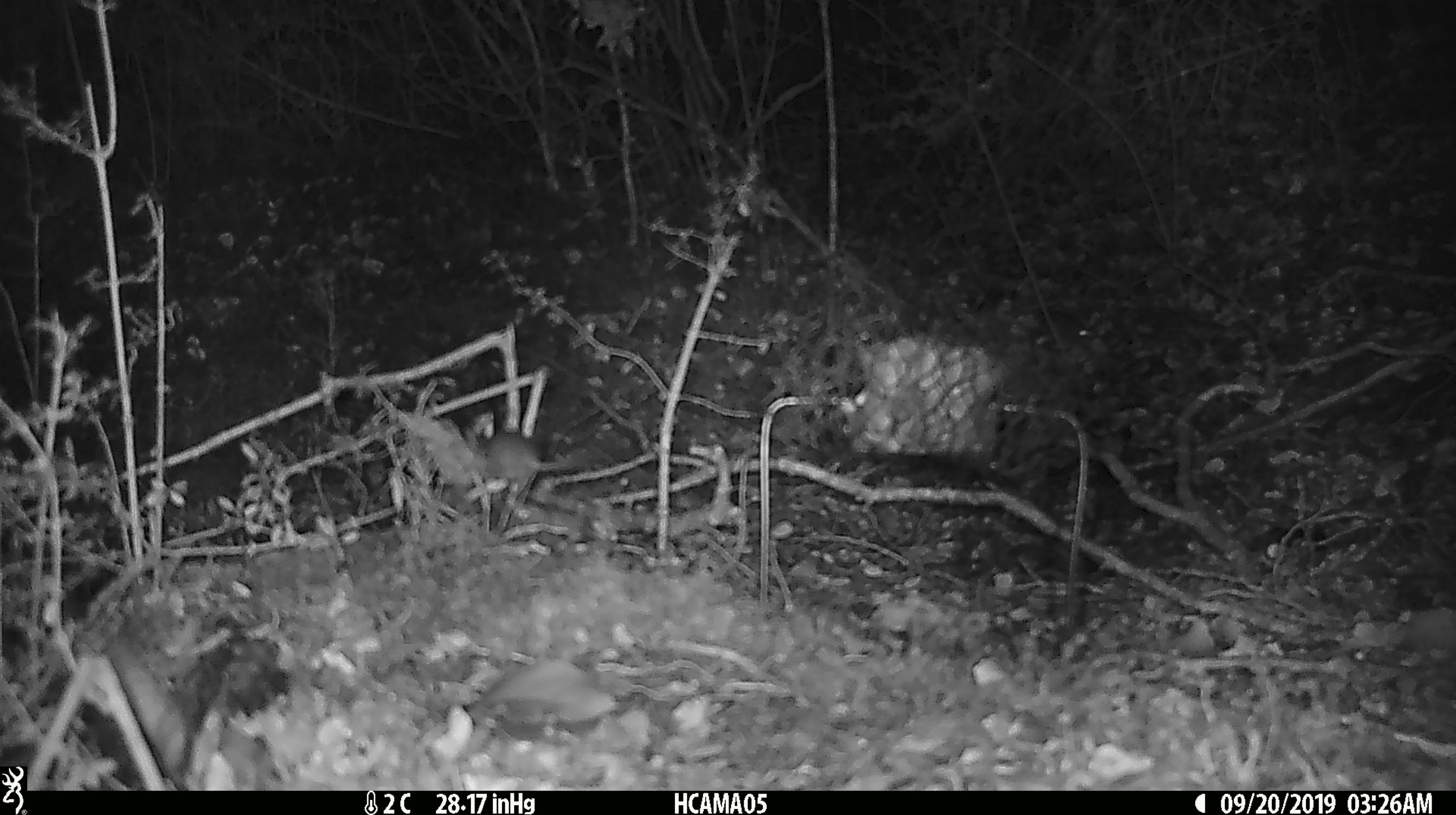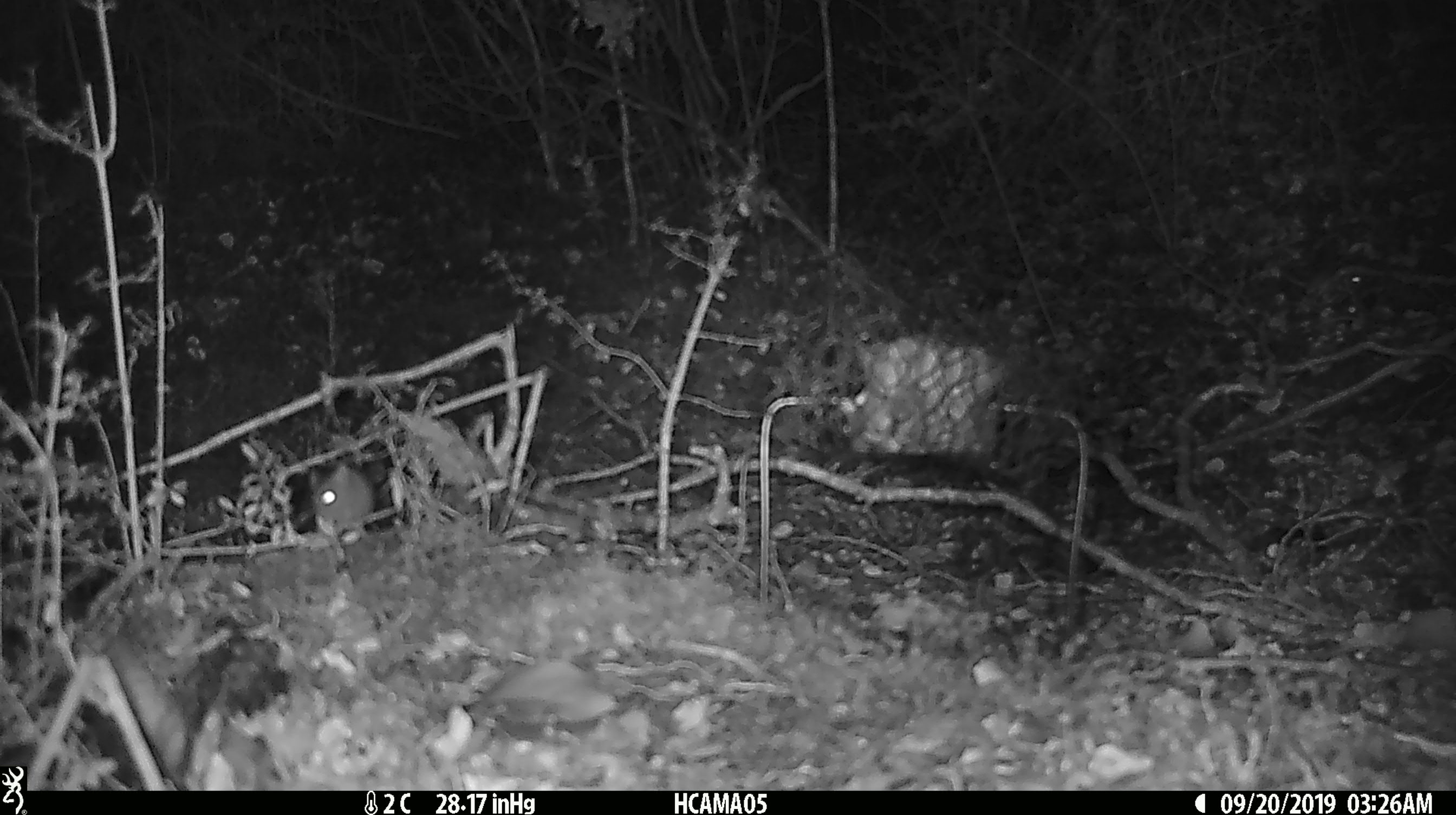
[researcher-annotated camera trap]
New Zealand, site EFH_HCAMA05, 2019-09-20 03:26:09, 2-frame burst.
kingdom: Animalia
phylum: Chordata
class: Mammalia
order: Rodentia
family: Muridae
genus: Mus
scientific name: Mus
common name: mouse